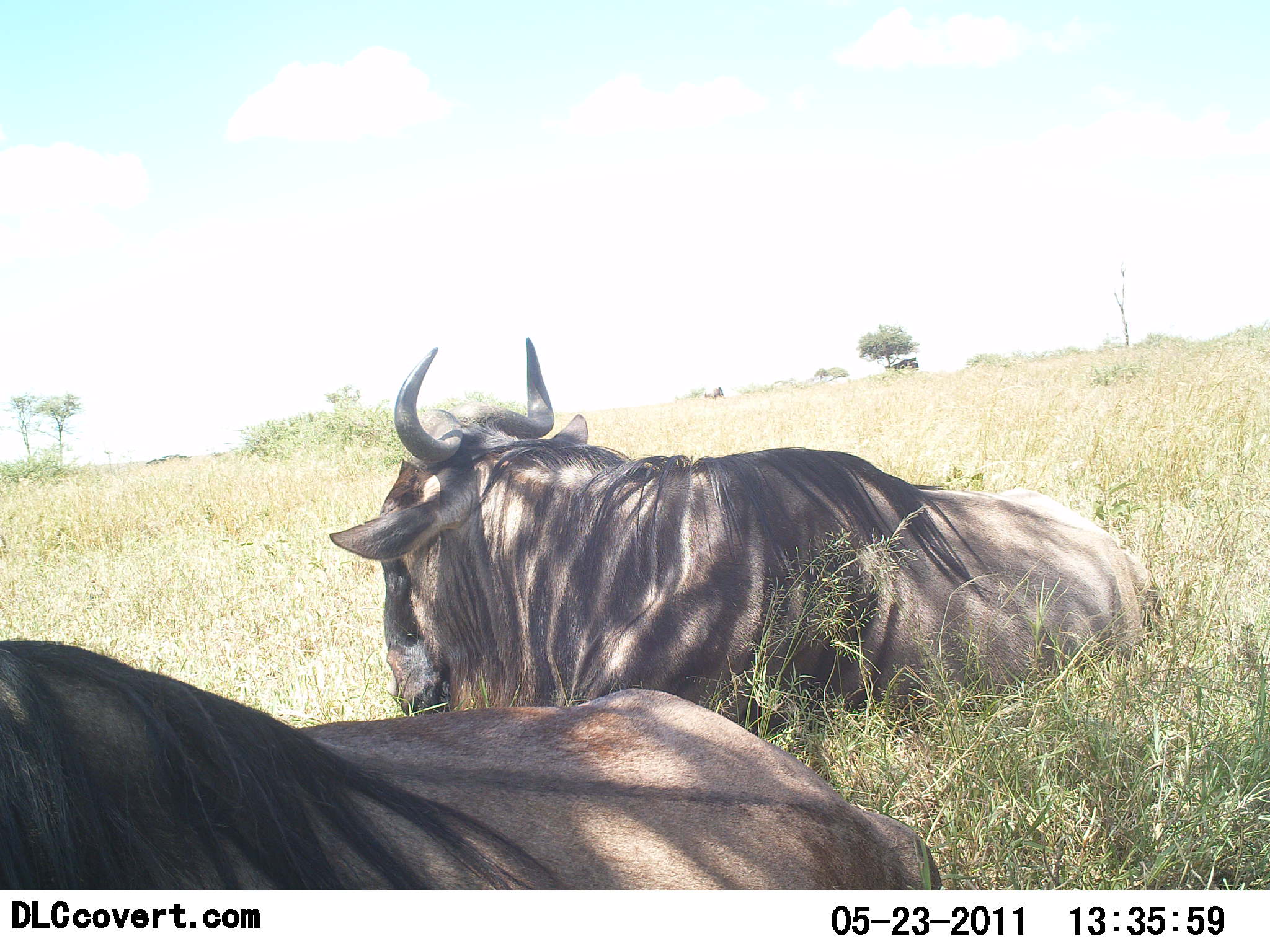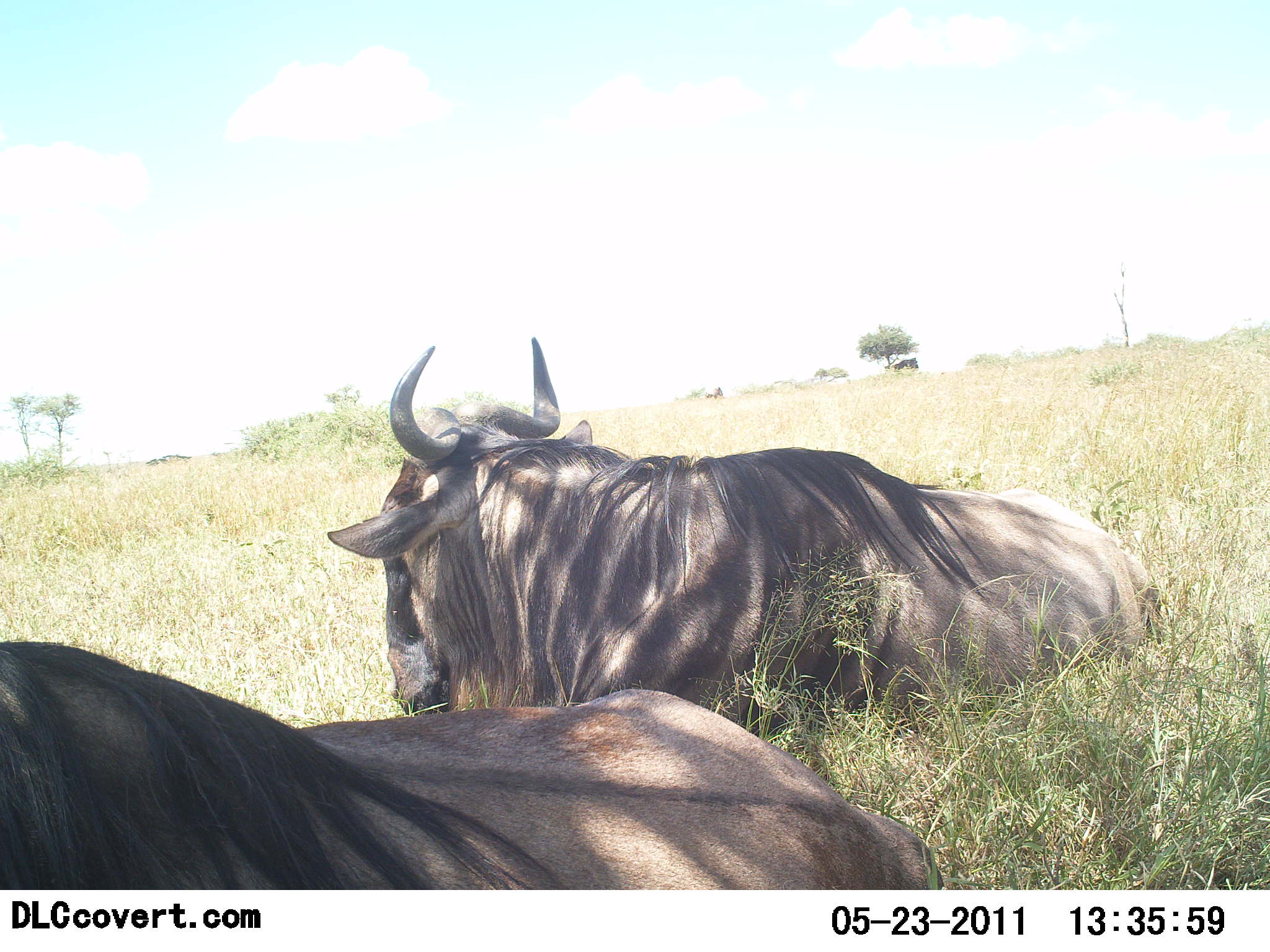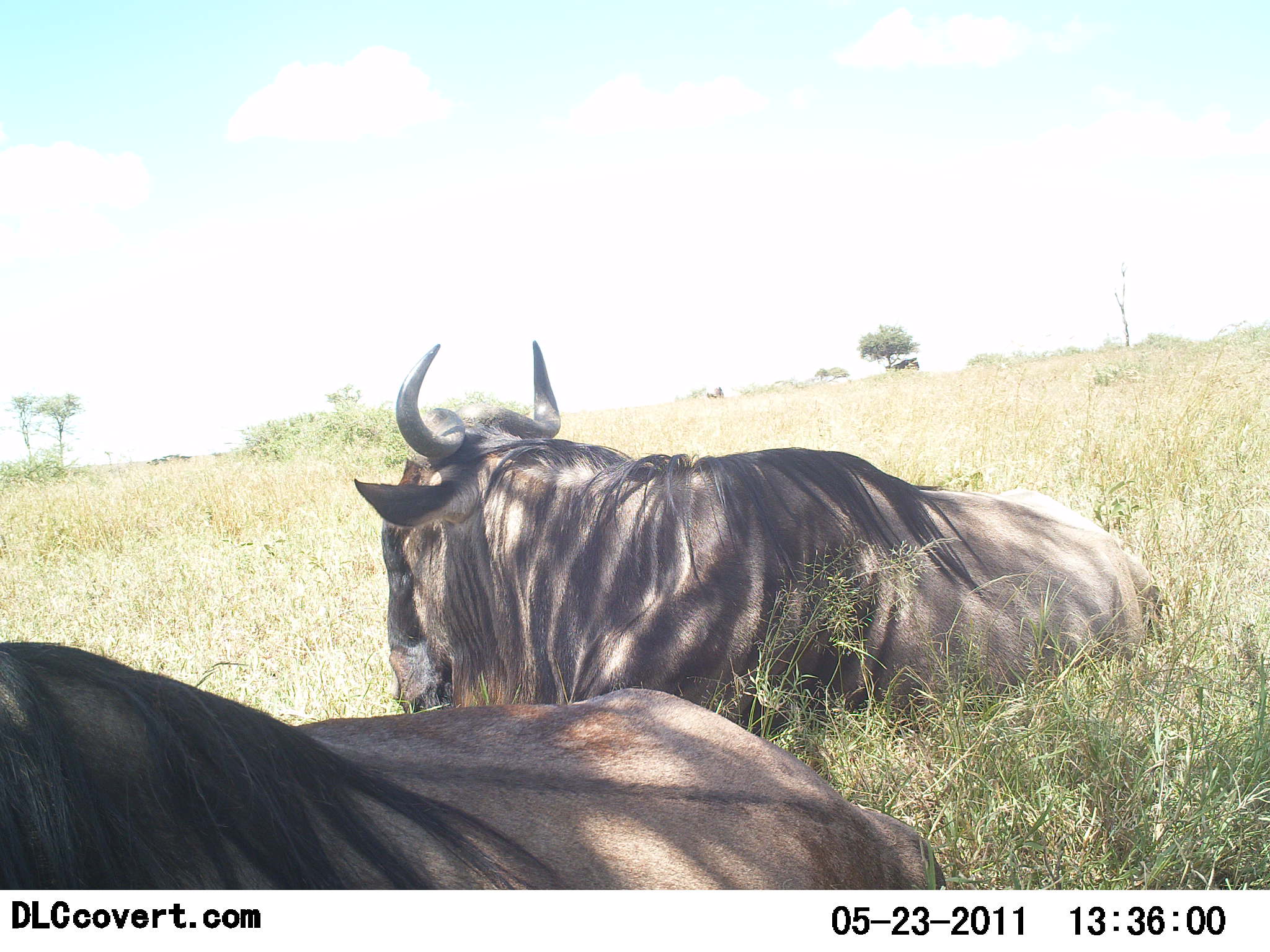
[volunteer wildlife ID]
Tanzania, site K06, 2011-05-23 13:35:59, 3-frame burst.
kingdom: Animalia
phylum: Chordata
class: Mammalia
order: Artiodactyla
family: Bovidae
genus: Connochaetes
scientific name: Connochaetes taurinus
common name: blue wildebeest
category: wildebeest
Wildebeest (blue wildebeest) (Connochaetes taurinus), count 2. Behavior (volunteer vote fractions): standing 8%, resting 92%, moving 0%, interacting 0%. Young present (vote fraction): 0%. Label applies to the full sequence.